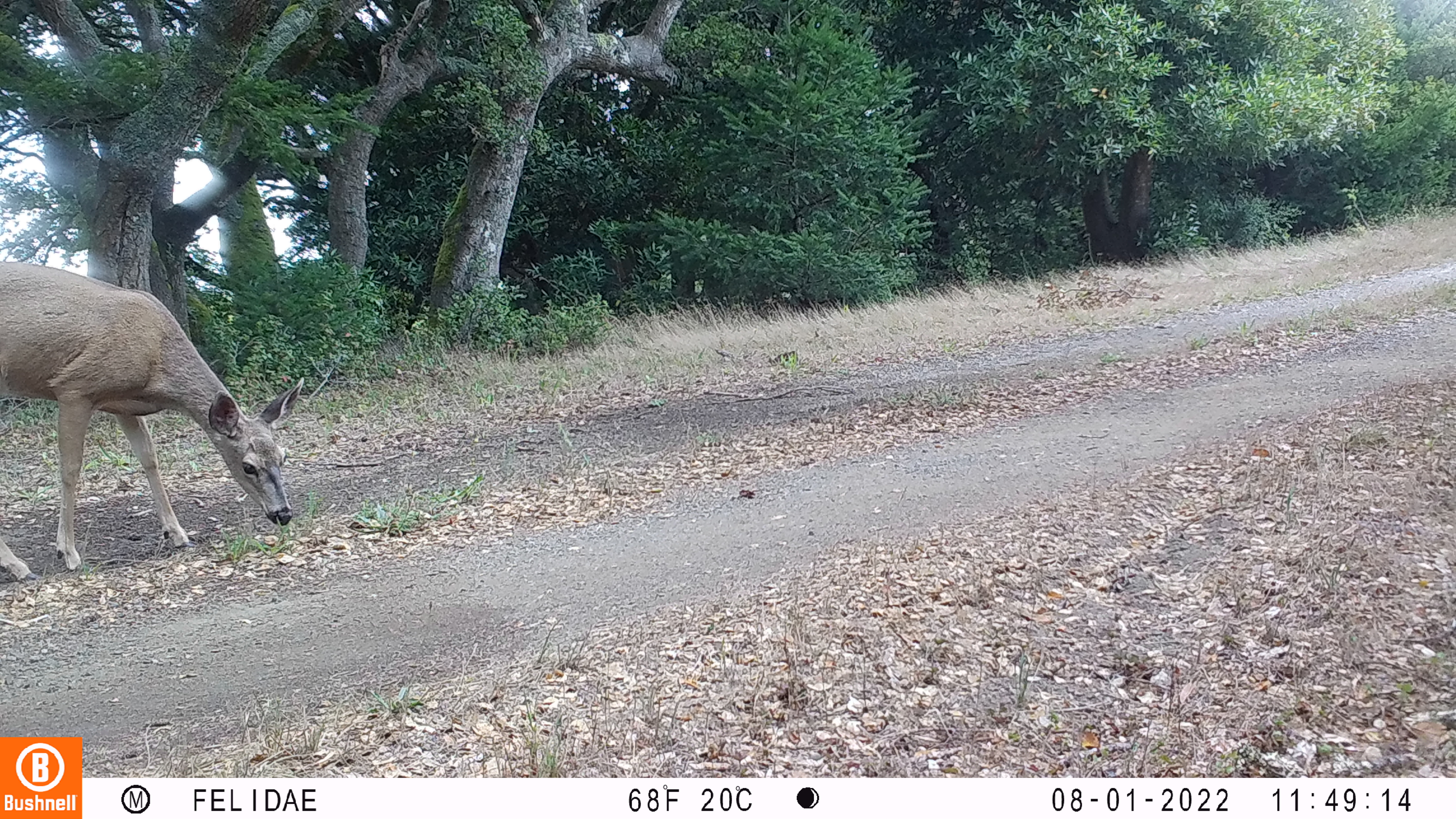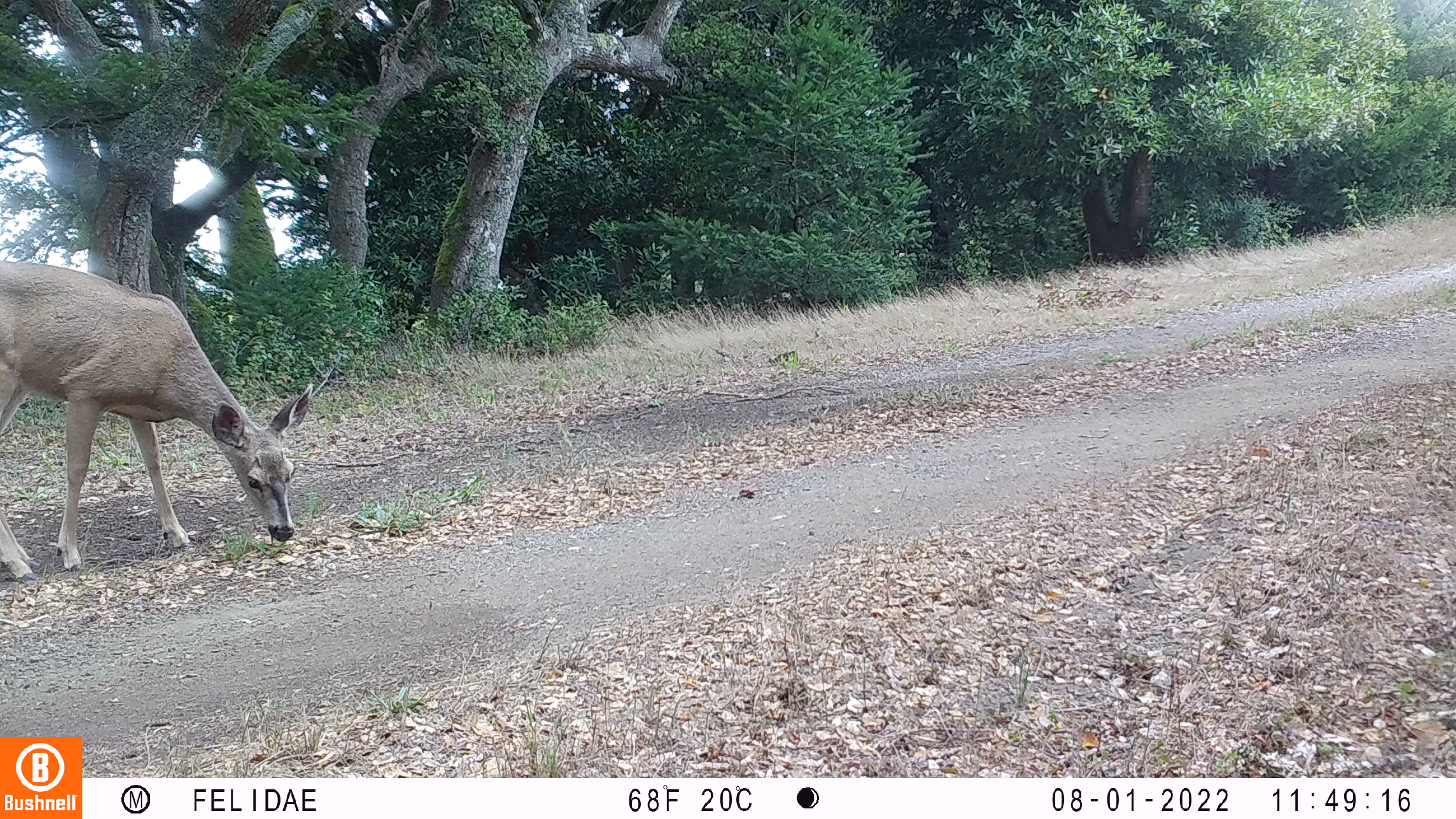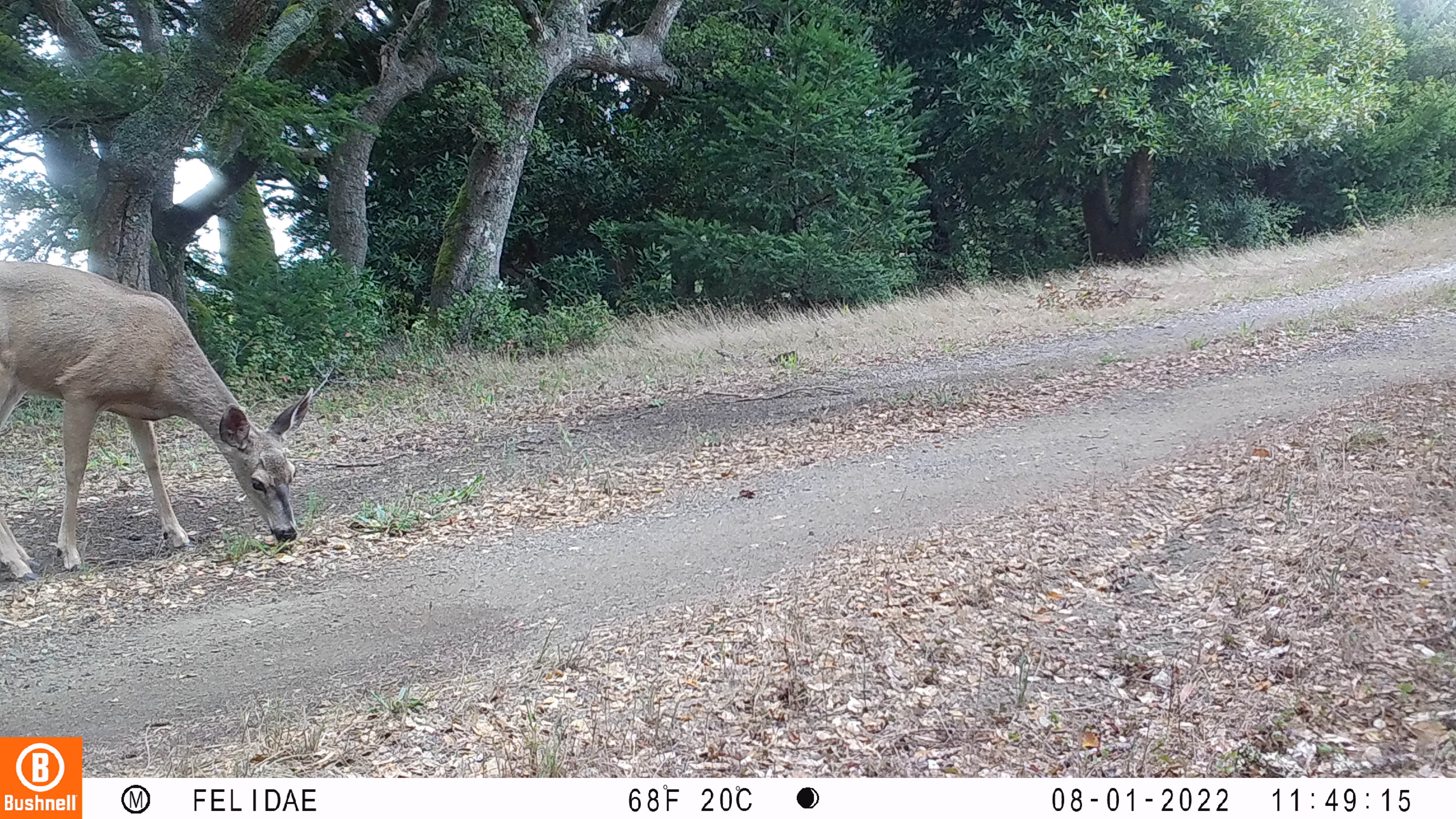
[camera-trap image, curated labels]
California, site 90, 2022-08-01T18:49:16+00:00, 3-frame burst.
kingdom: Animalia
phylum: Chordata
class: Mammalia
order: Artiodactyla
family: Cervidae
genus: Odocoileus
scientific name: Odocoileus hemionus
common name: mule deer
Mule deer (Odocoileus hemionus).